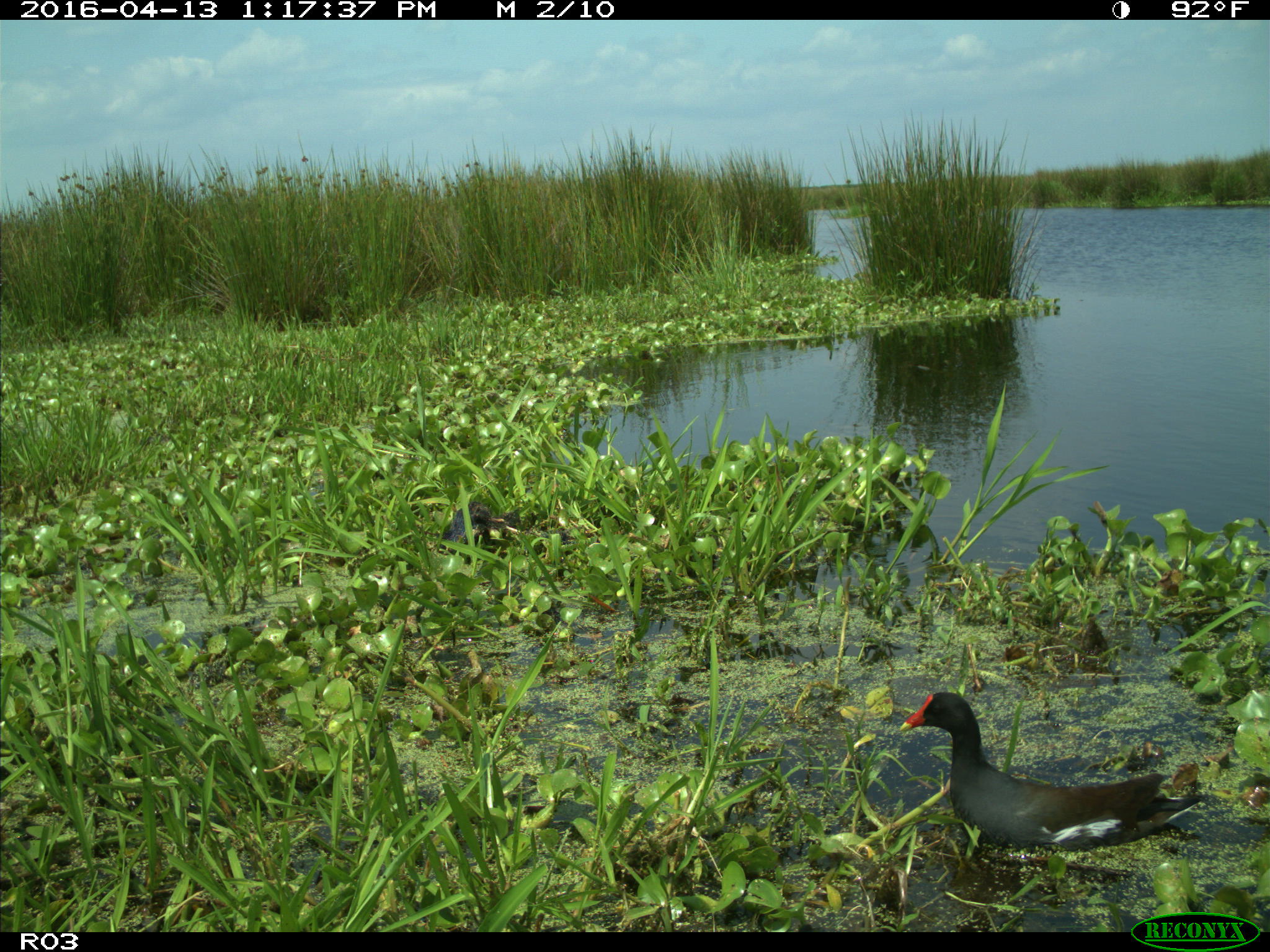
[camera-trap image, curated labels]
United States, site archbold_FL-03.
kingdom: Animalia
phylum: Chordata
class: Aves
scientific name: Aves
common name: birds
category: unidentified bird